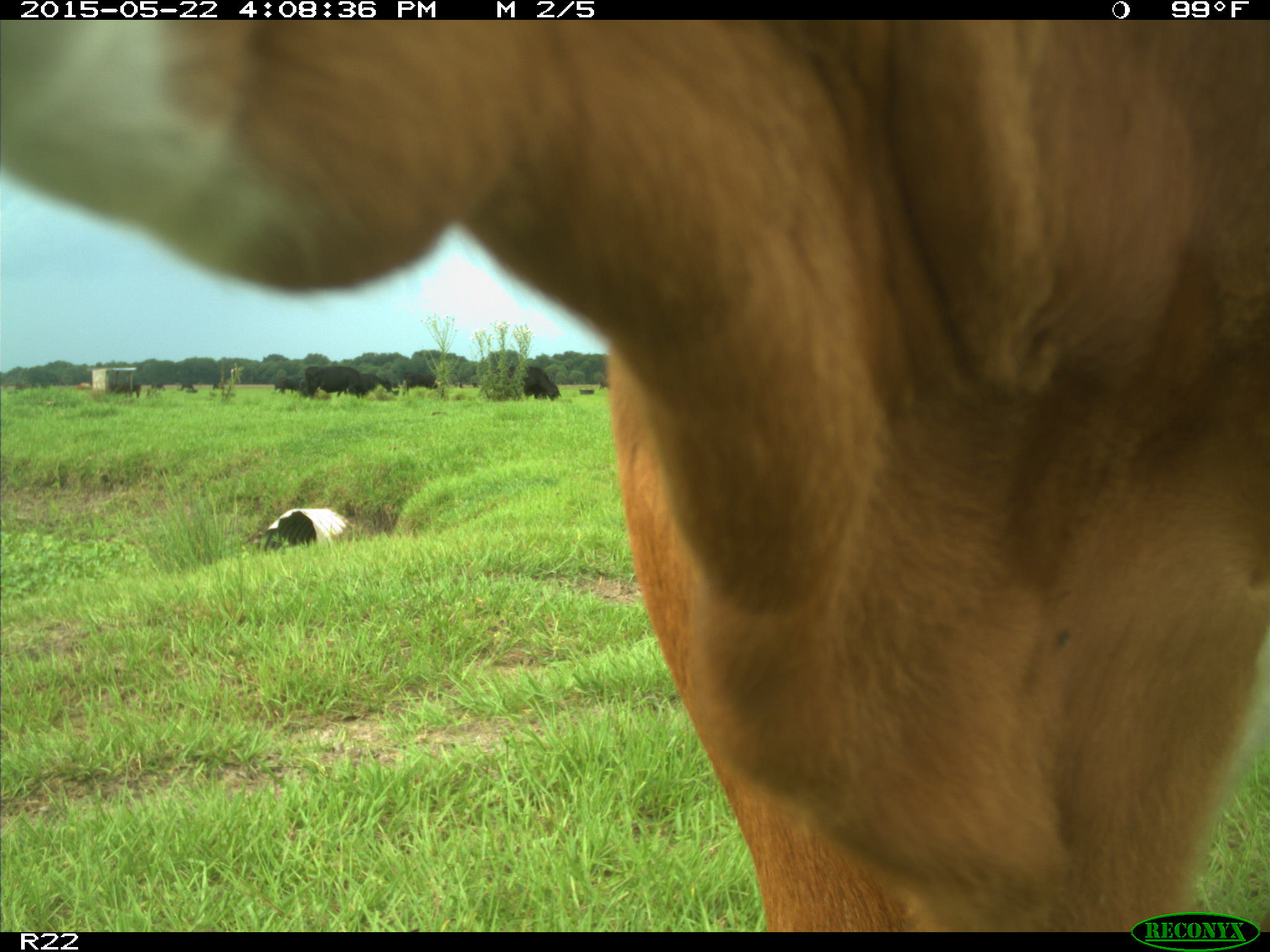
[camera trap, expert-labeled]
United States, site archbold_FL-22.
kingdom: Animalia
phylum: Chordata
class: Mammalia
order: Artiodactyla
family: Bovidae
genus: Bos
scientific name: Bos taurus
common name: domestic cow